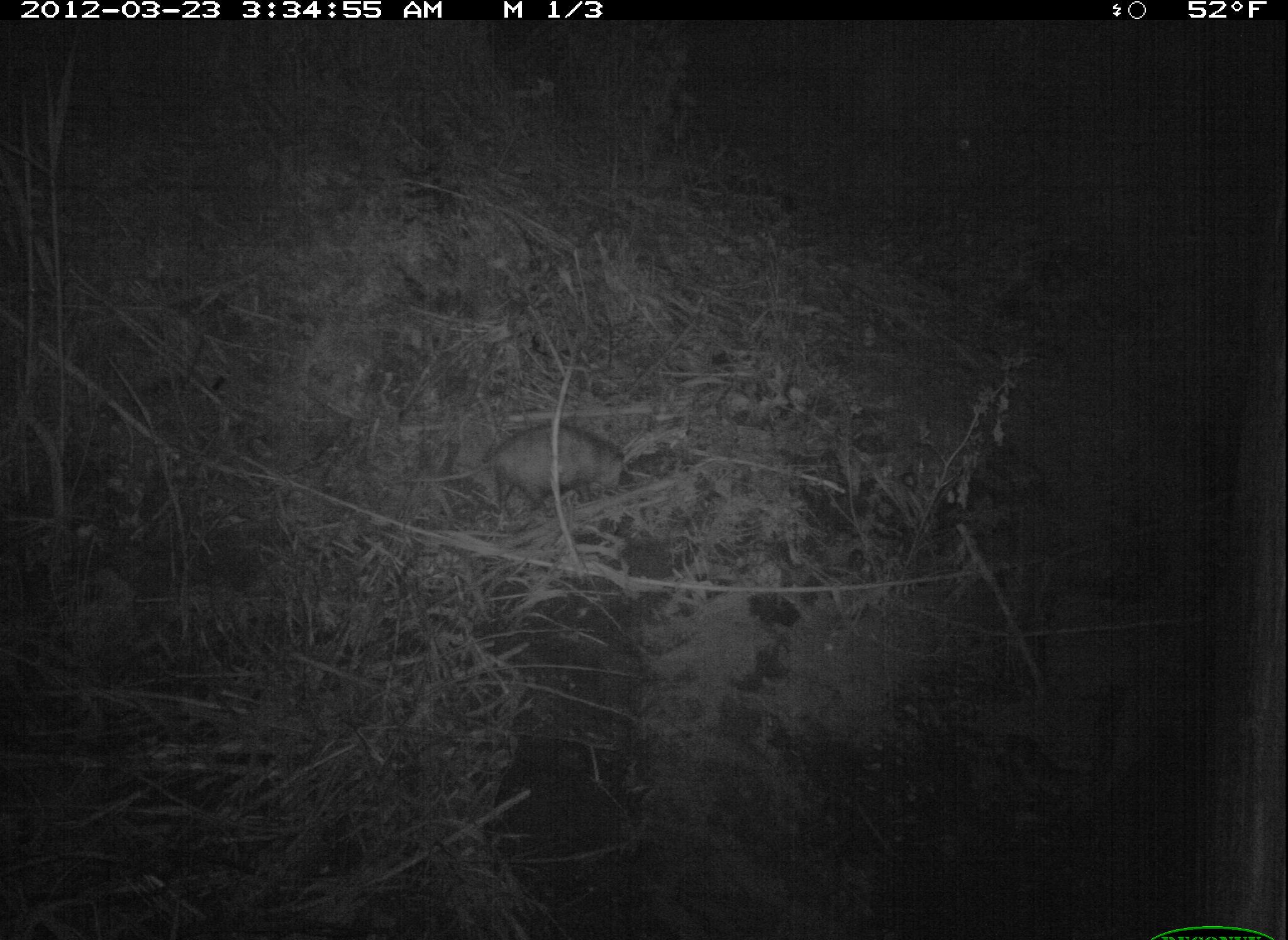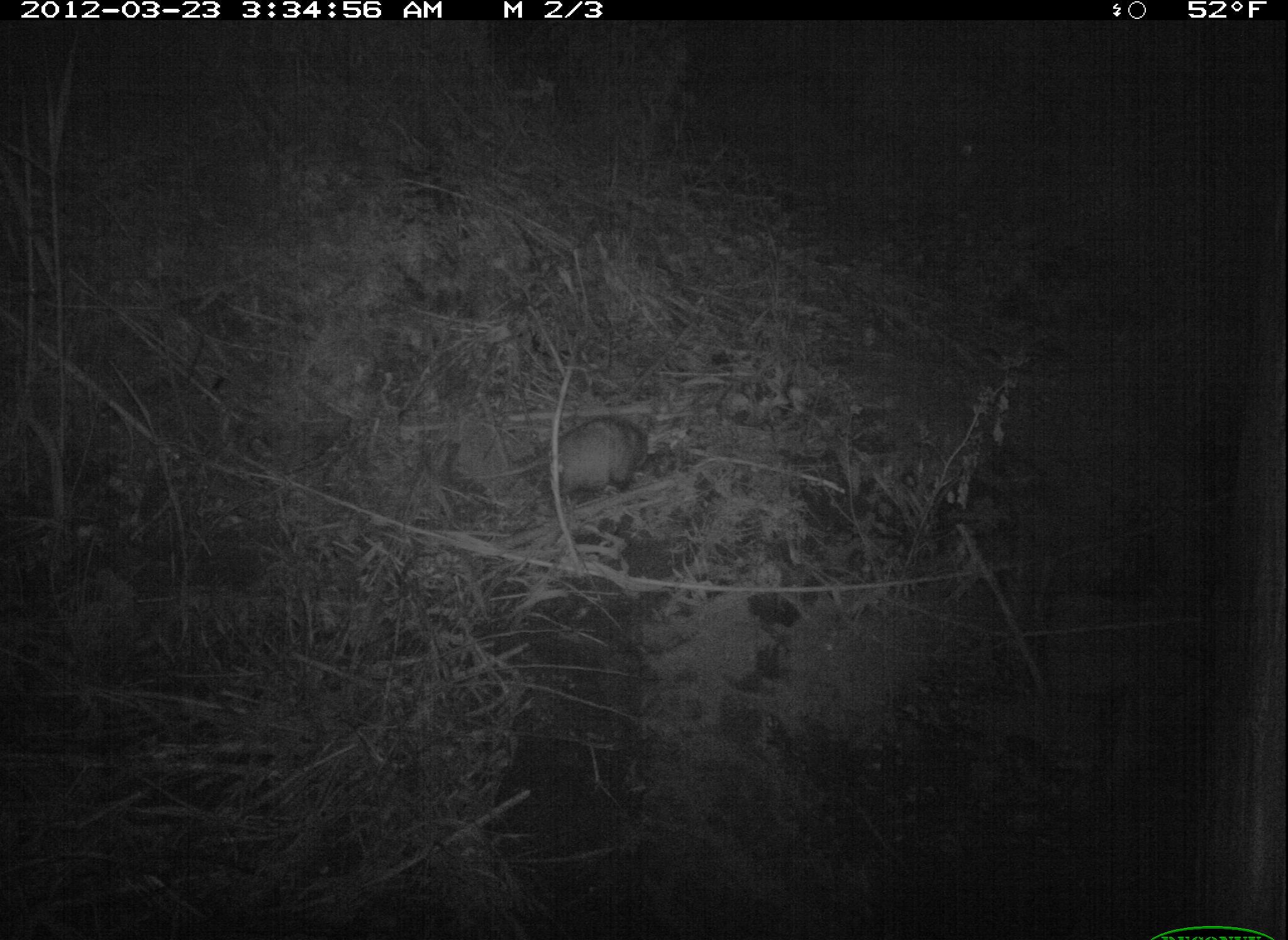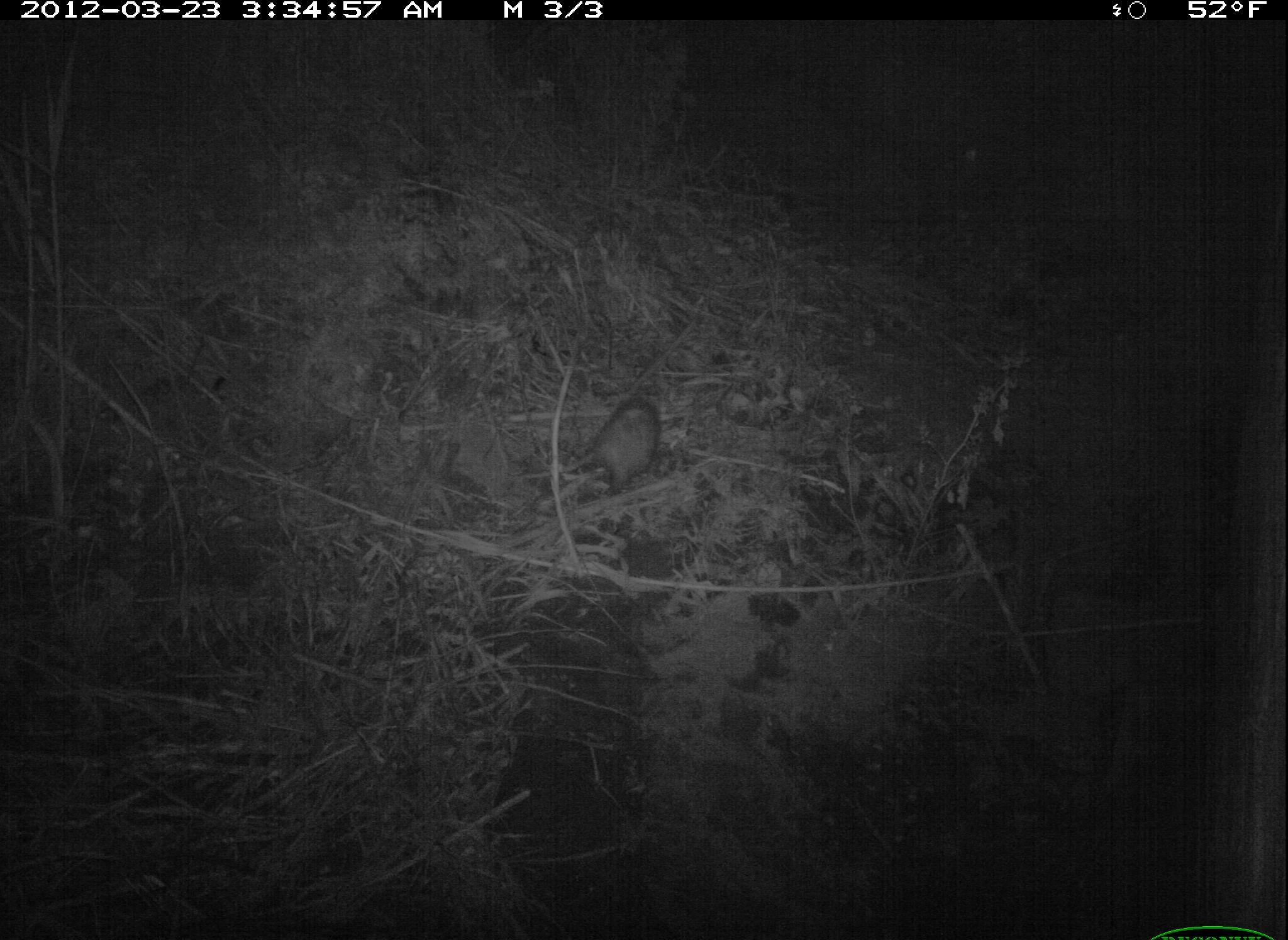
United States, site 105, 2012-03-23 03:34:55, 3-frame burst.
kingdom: Animalia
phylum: Chordata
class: Mammalia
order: Didelphimorphia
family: Didelphidae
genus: Didelphis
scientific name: Didelphis virginiana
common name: virginia opossum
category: opossum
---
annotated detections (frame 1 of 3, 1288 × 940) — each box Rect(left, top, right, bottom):
opossum: Rect(464, 403, 662, 523)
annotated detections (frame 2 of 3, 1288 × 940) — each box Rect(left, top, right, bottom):
opossum: Rect(510, 403, 668, 503)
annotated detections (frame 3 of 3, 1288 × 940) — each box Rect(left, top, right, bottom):
opossum: Rect(509, 387, 687, 506)